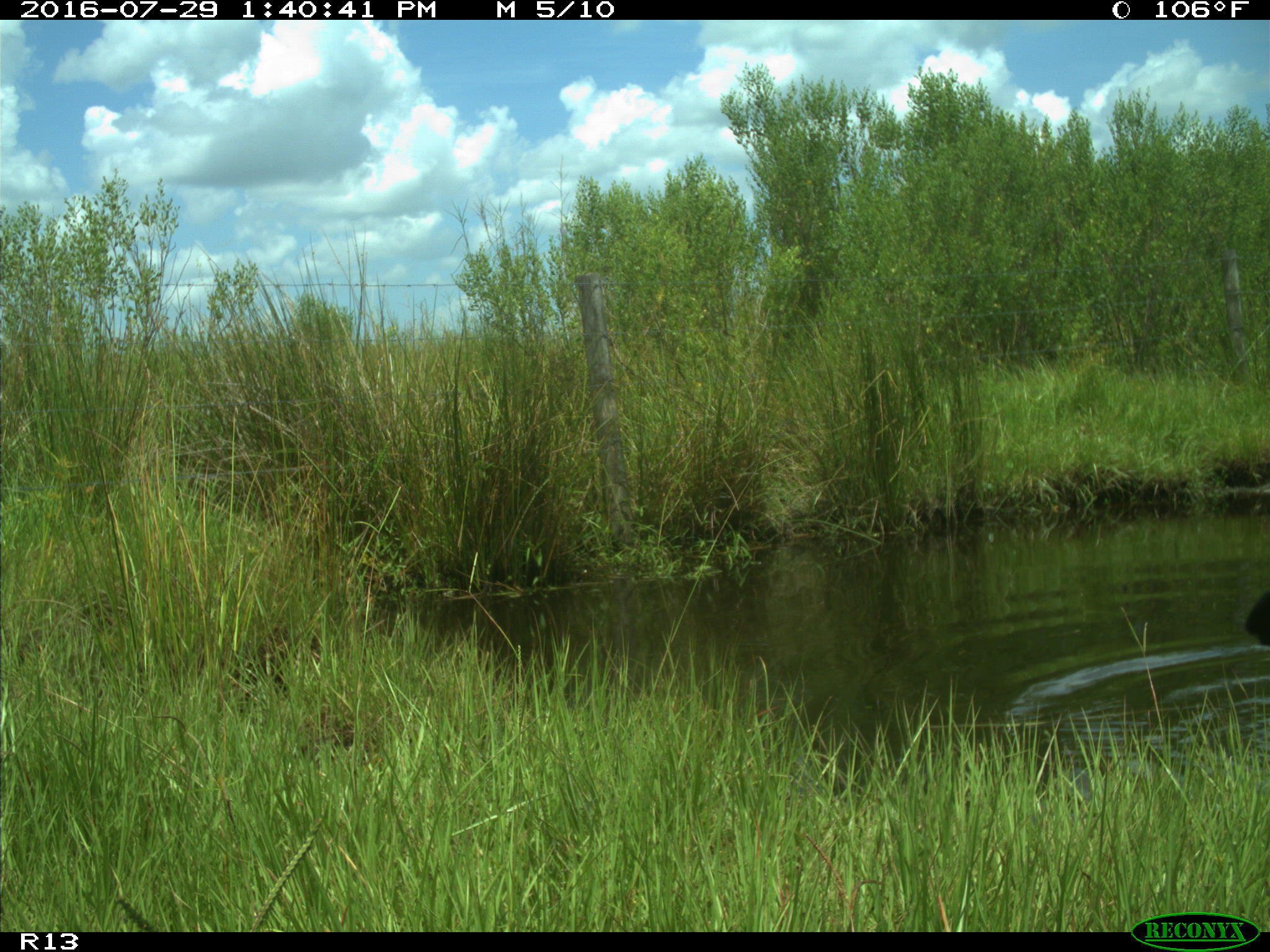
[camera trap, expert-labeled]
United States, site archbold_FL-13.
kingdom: Animalia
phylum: Chordata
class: Mammalia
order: Artiodactyla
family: Bovidae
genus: Bos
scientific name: Bos taurus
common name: domestic cow